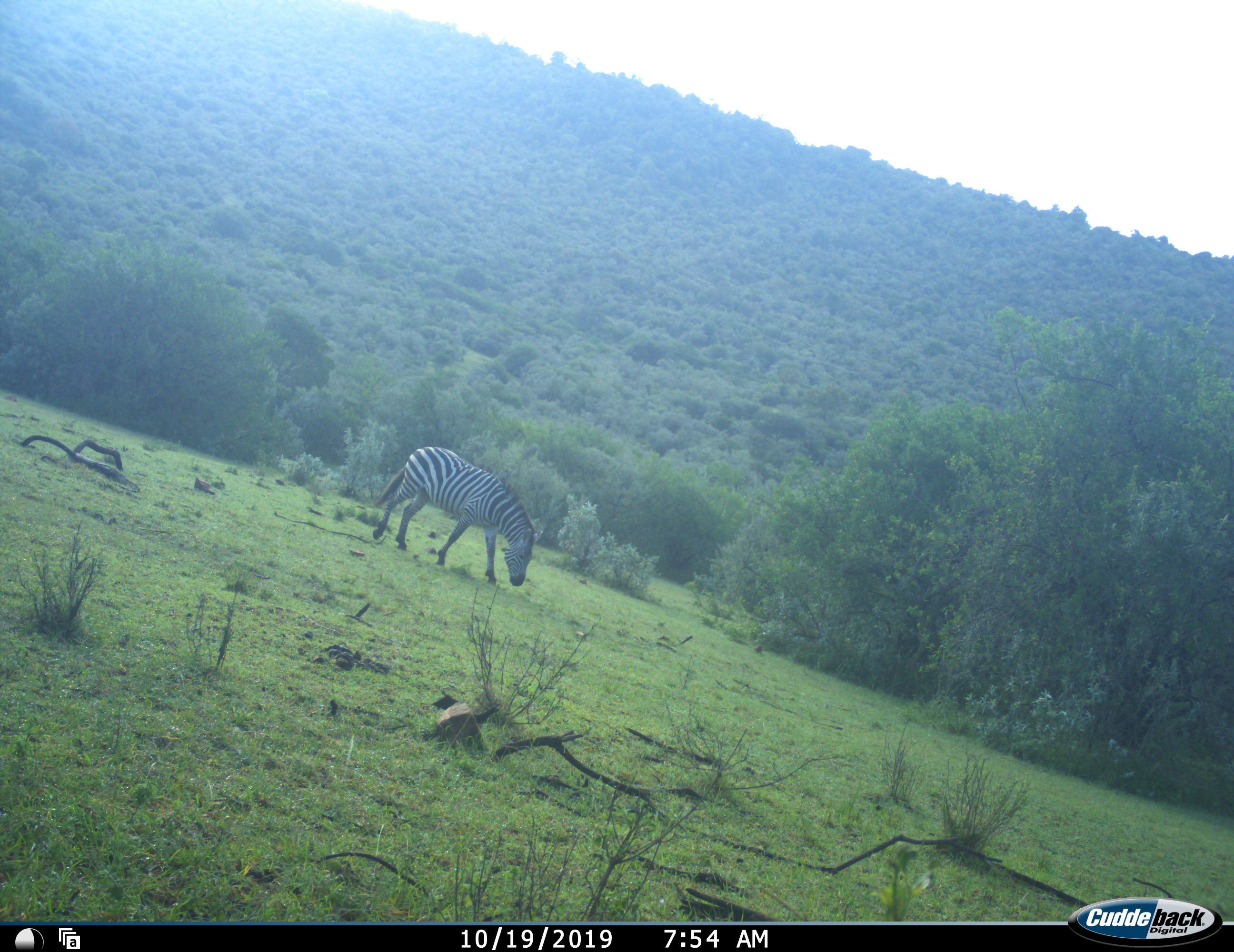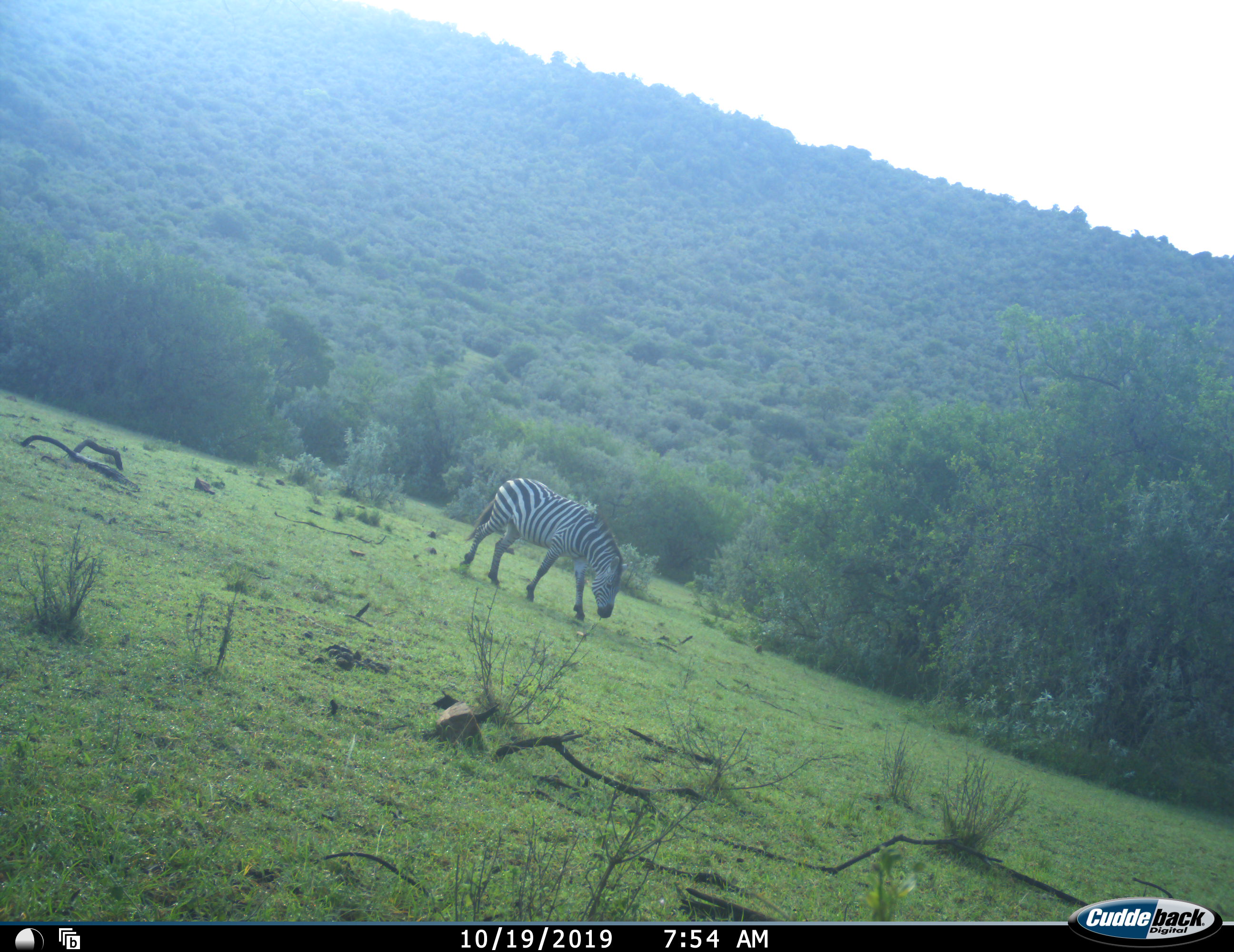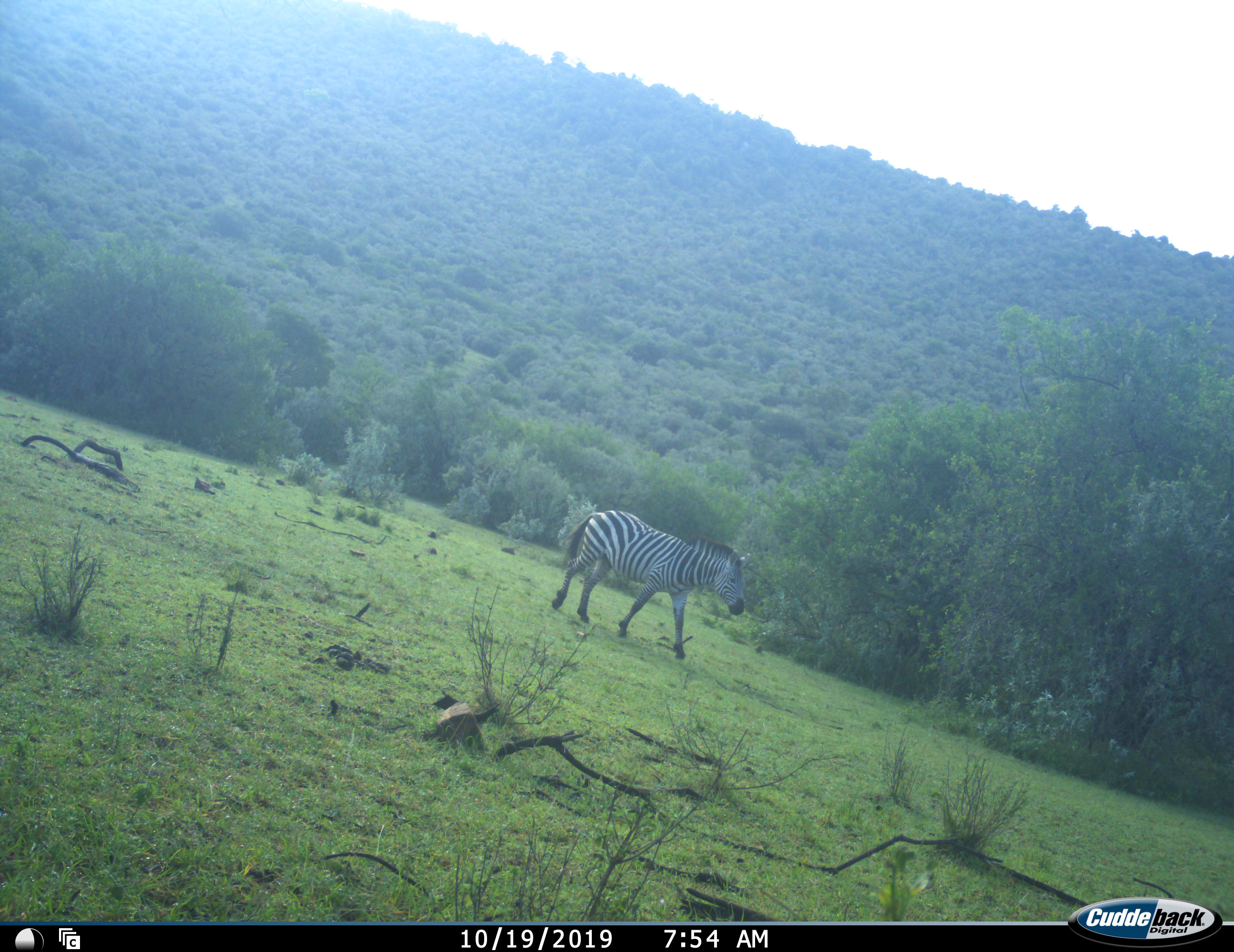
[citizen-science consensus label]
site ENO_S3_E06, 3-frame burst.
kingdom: Animalia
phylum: Chordata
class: Mammalia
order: Perissodactyla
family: Equidae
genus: Equus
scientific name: Equus quagga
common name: plains zebra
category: zebraplains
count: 1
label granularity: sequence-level